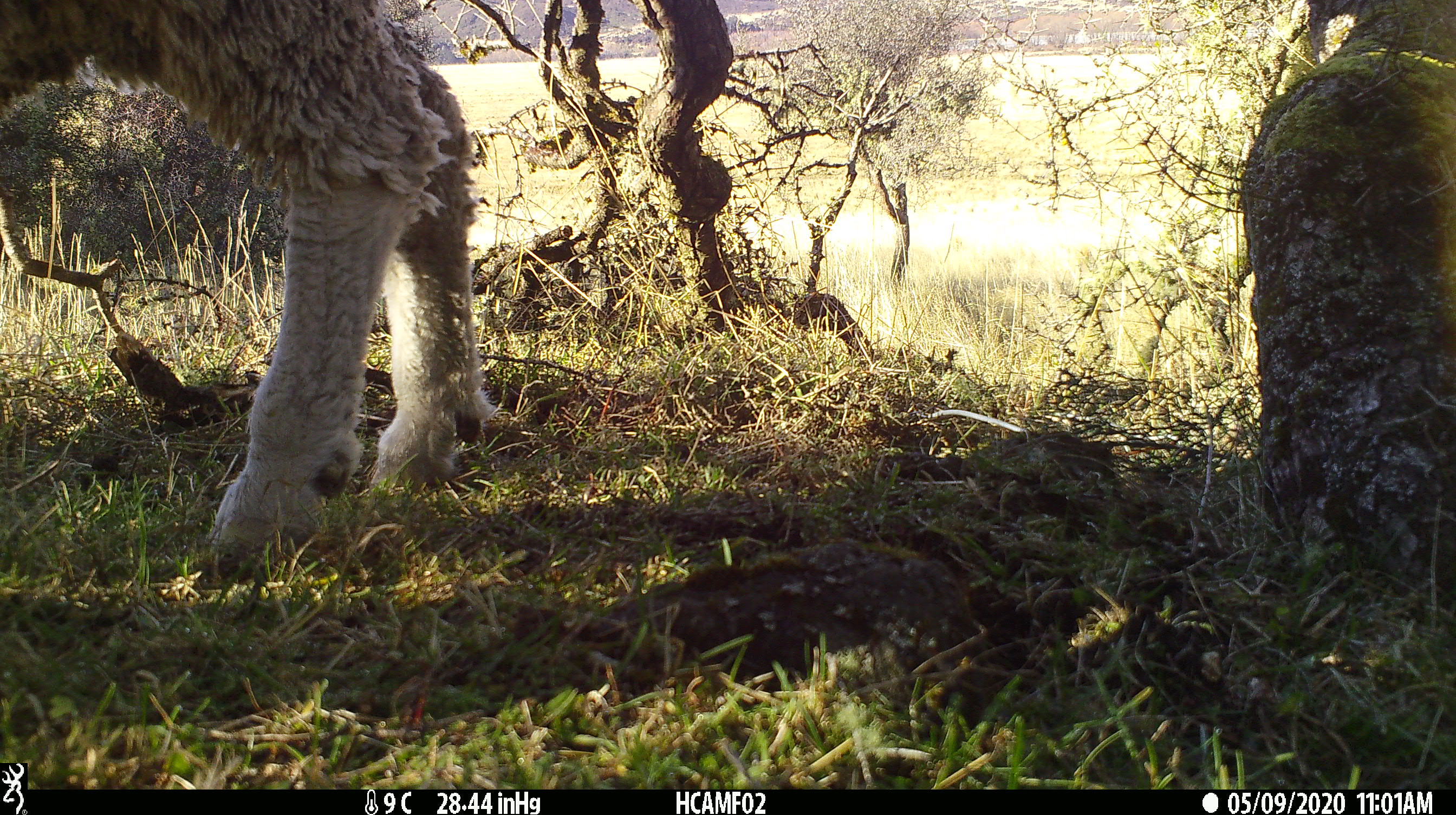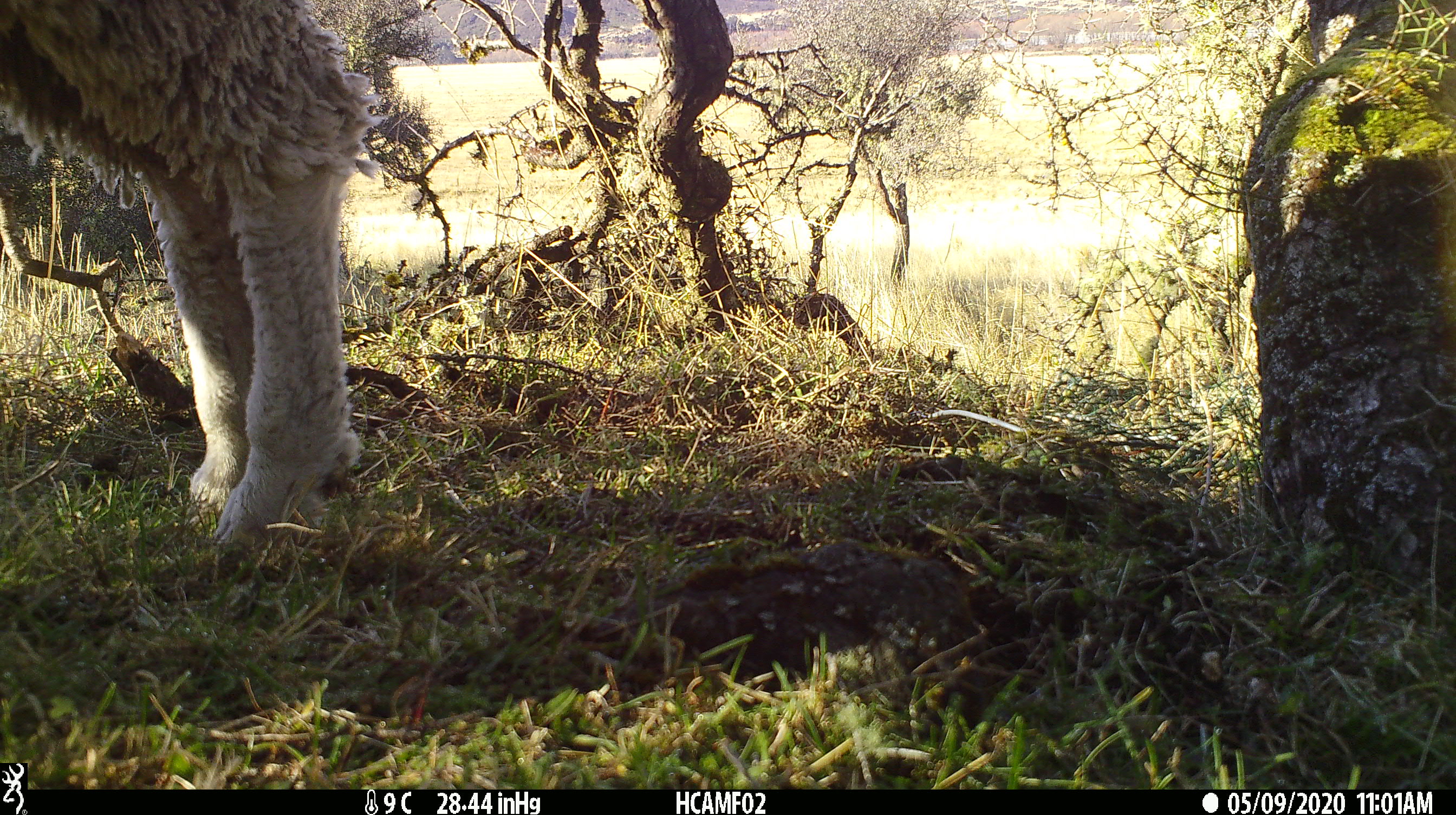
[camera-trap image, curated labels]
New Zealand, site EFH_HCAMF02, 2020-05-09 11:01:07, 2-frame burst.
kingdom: Animalia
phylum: Chordata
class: Mammalia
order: Artiodactyla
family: Bovidae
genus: Ovis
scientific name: Ovis aries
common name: domestic sheep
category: sheep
Sheep (domestic sheep) (Ovis aries).